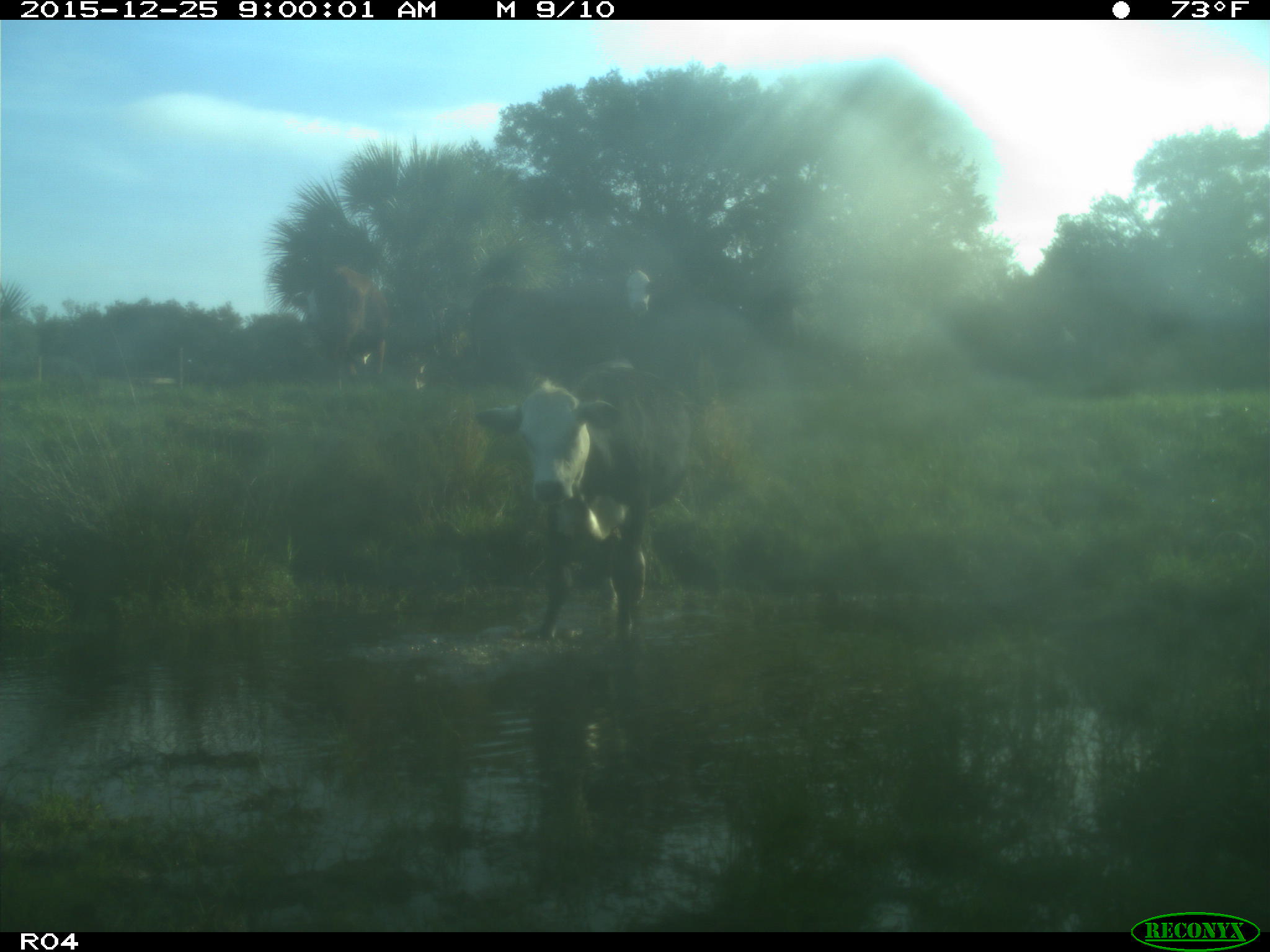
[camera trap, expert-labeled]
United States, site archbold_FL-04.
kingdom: Animalia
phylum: Chordata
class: Mammalia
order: Artiodactyla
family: Bovidae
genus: Bos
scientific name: Bos taurus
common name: domestic cow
Bos taurus (domestic cow).